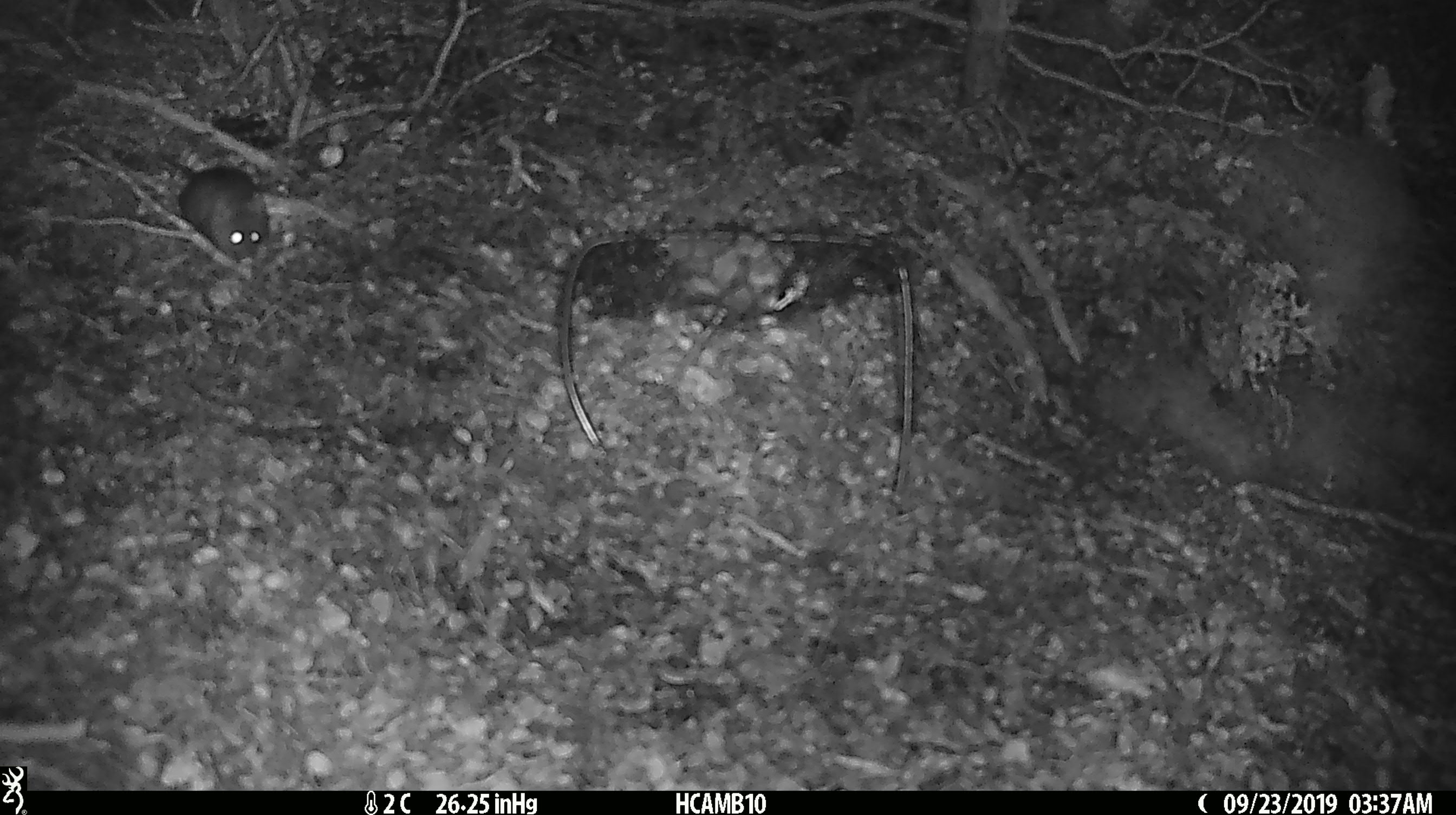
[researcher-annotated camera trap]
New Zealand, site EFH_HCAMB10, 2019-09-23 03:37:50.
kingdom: Animalia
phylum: Chordata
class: Mammalia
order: Rodentia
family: Muridae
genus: Mus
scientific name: Mus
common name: mouse